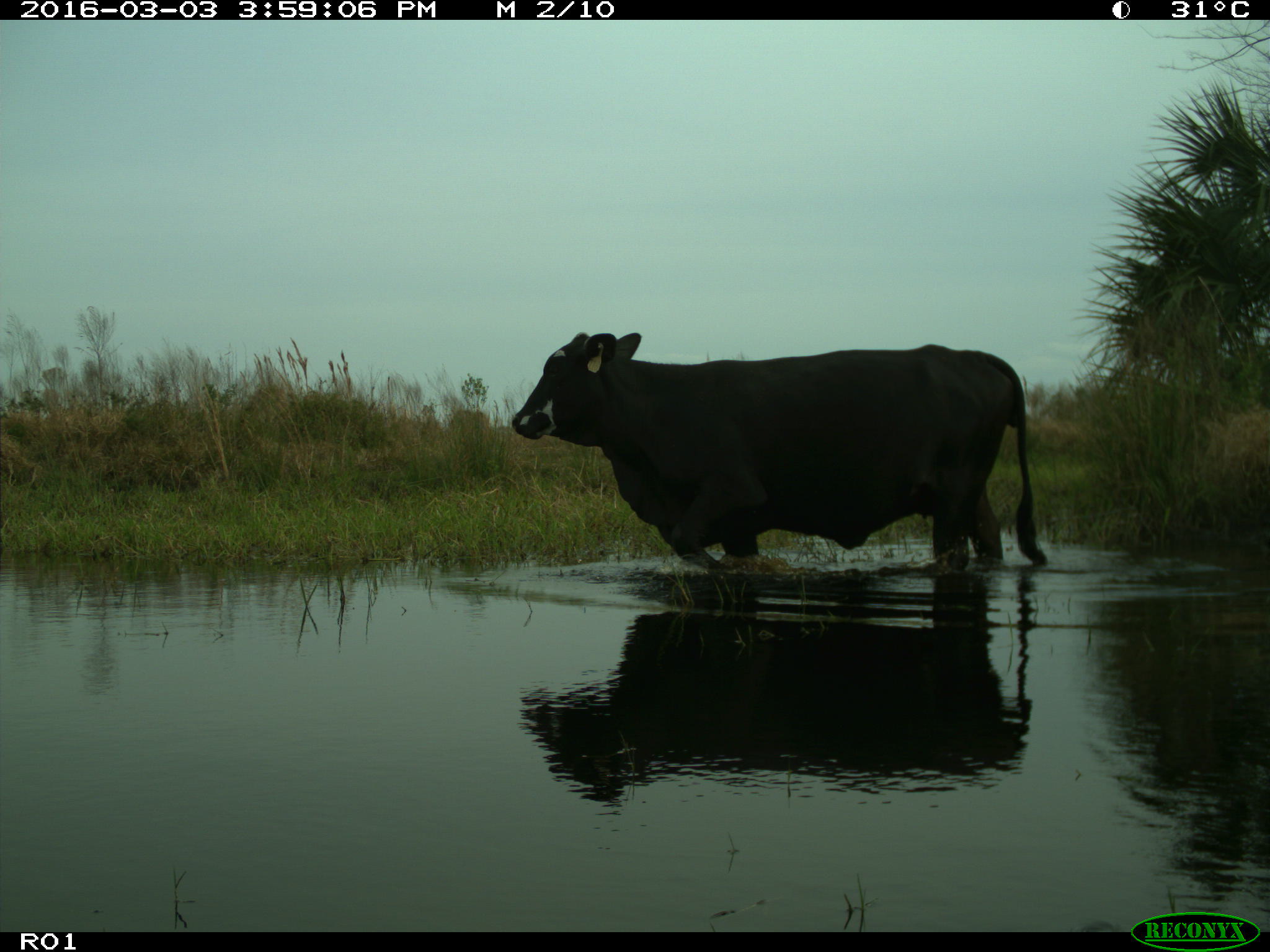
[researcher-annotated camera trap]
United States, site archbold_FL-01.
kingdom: Animalia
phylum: Chordata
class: Mammalia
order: Artiodactyla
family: Bovidae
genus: Bos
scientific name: Bos taurus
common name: domestic cow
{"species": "Bos taurus (domestic cow)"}